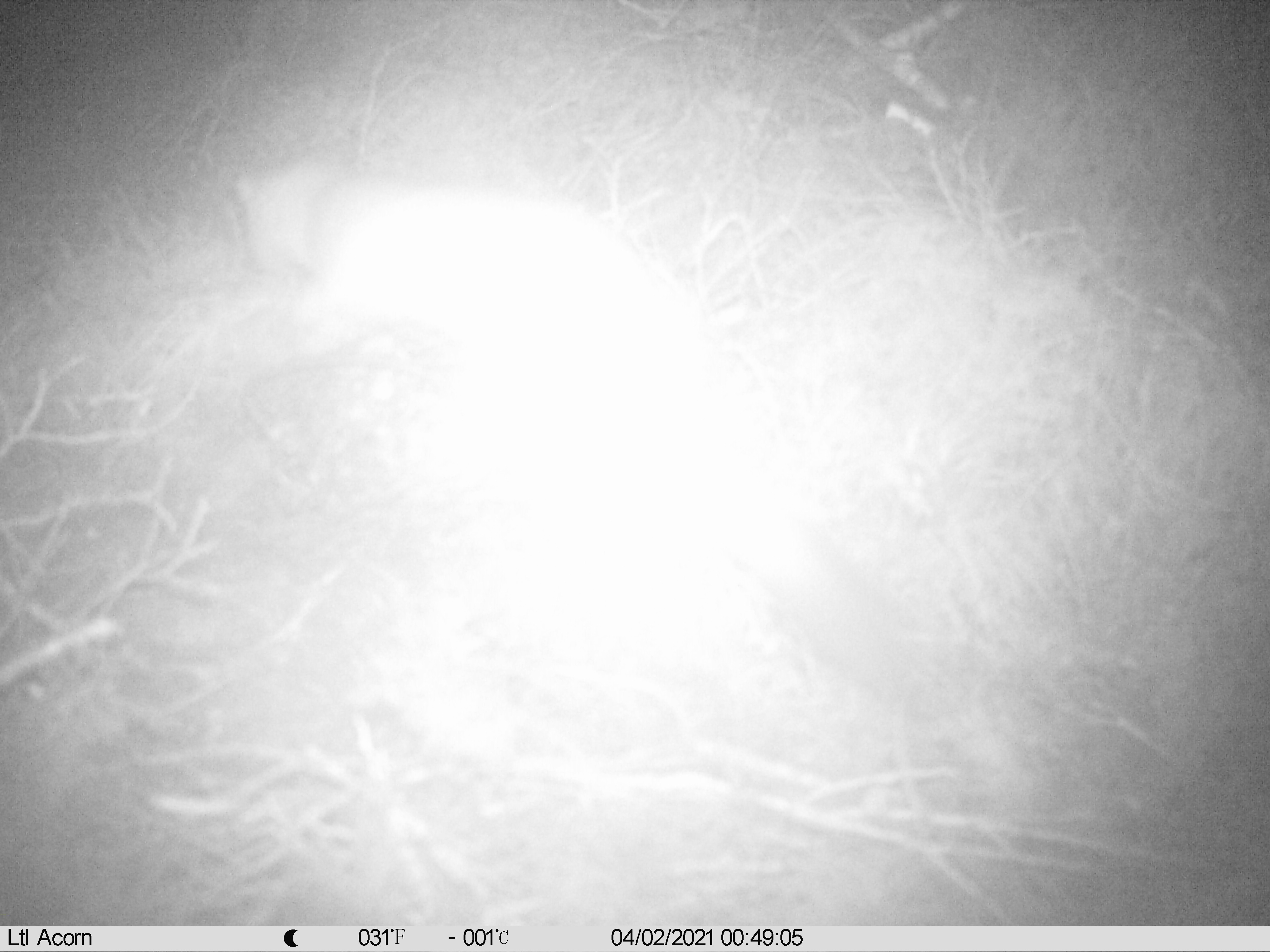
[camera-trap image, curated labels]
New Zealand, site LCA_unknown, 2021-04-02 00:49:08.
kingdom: Animalia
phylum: Chordata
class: Mammalia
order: Carnivora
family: Mustelidae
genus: Mustela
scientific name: Mustela erminea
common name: stoat